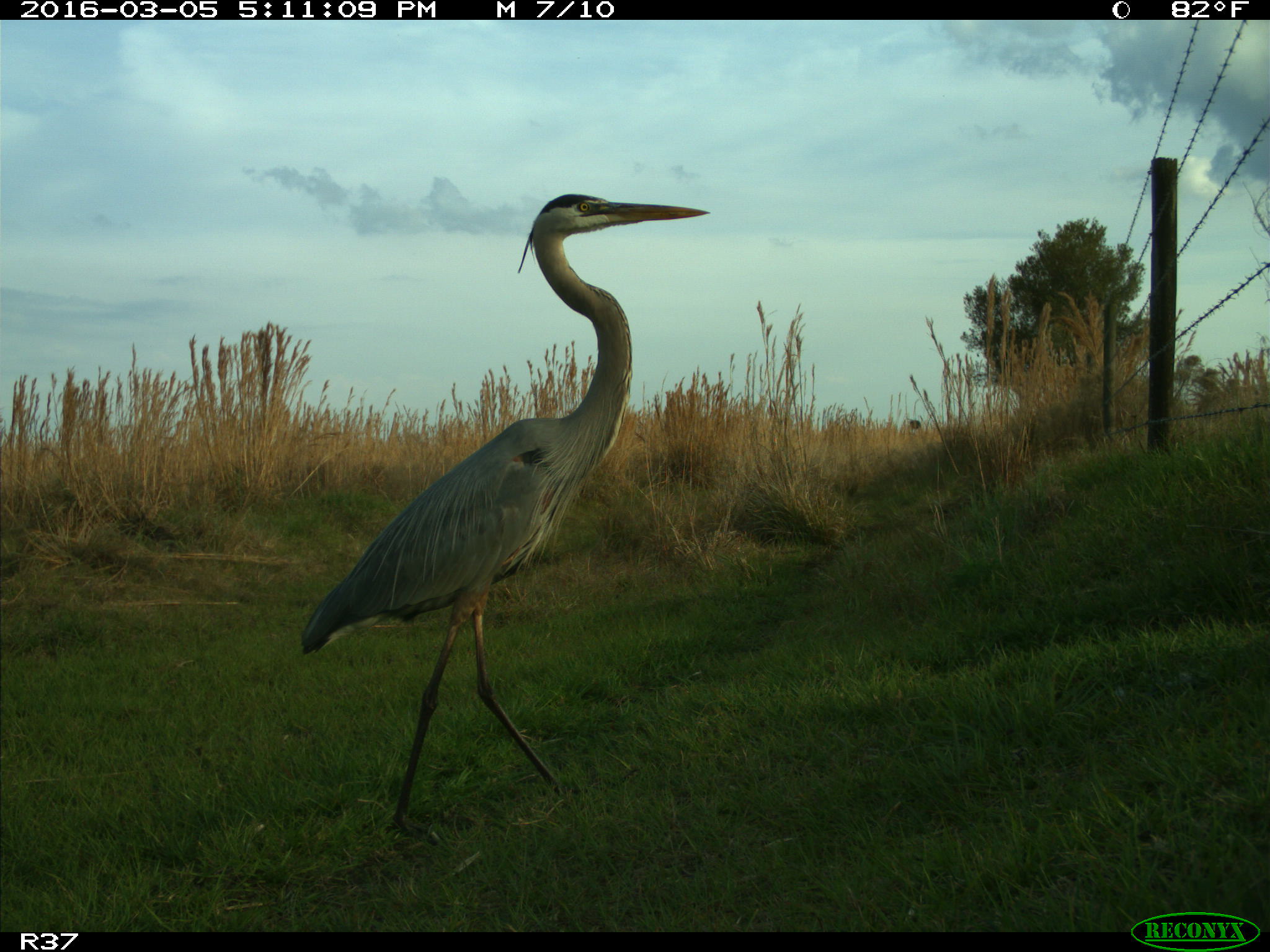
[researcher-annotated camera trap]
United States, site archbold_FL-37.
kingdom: Animalia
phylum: Chordata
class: Aves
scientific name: Aves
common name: birds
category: unidentified bird